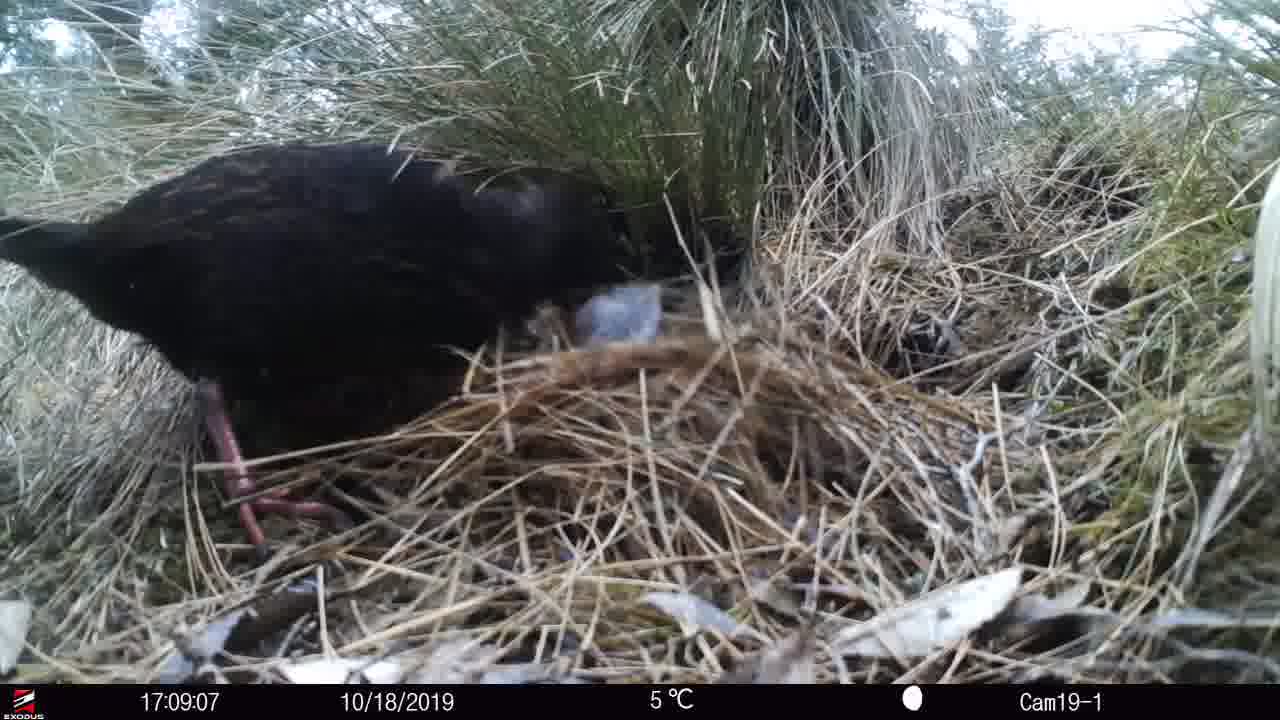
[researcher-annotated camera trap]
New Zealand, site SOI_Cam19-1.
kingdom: Animalia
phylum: Chordata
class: Aves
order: Gruiformes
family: Rallidae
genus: Gallirallus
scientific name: Gallirallus australis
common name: weka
Weka (Gallirallus australis).